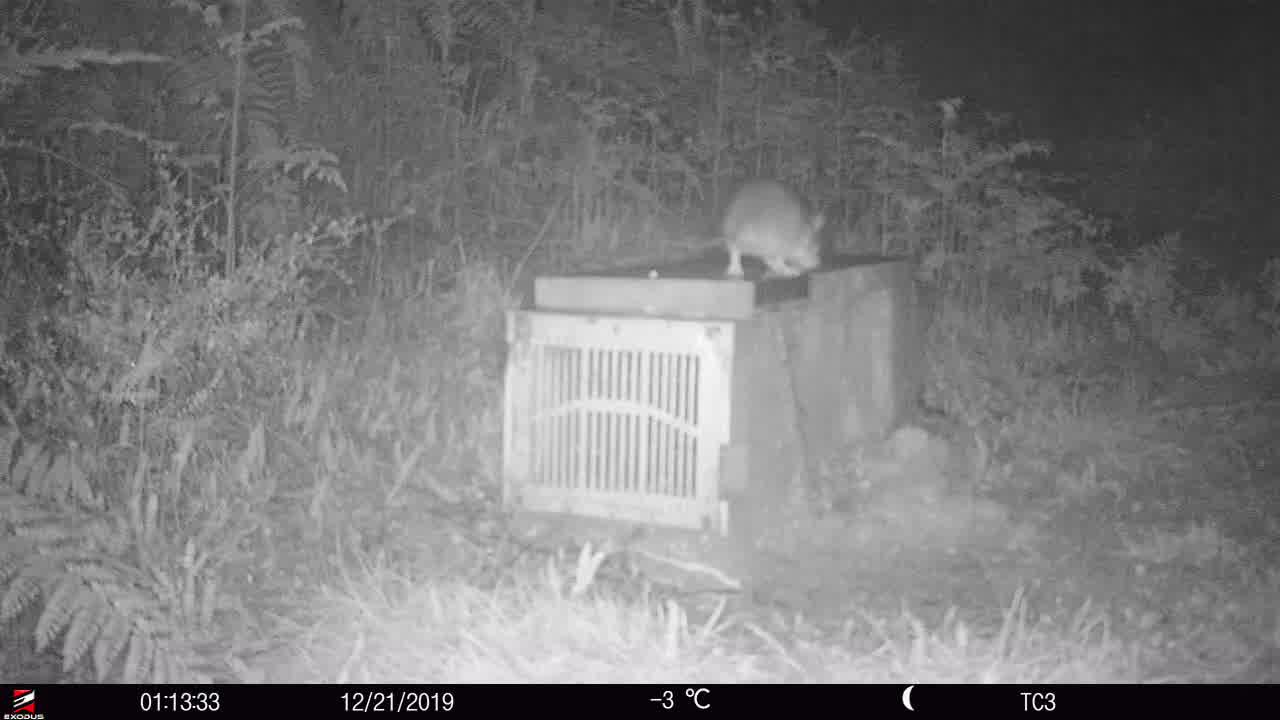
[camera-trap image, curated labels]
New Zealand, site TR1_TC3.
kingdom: Animalia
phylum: Chordata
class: Mammalia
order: Rodentia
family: Muridae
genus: Rattus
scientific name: Rattus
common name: rat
Rat (Rattus).